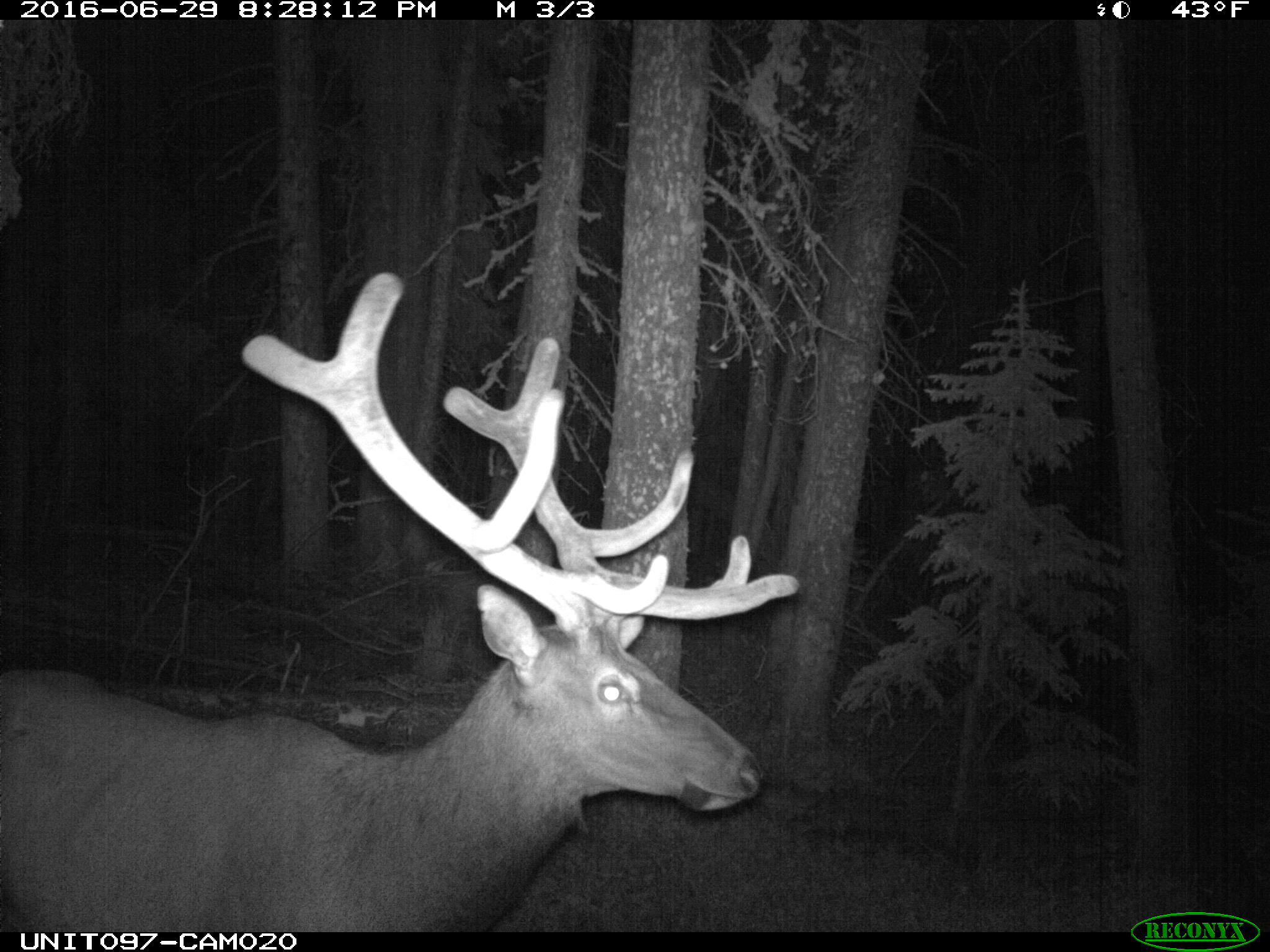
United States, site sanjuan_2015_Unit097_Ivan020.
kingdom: Animalia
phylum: Chordata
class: Mammalia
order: Artiodactyla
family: Cervidae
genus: Cervus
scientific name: Cervus elaphus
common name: red deer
Cervus elaphus (red deer).